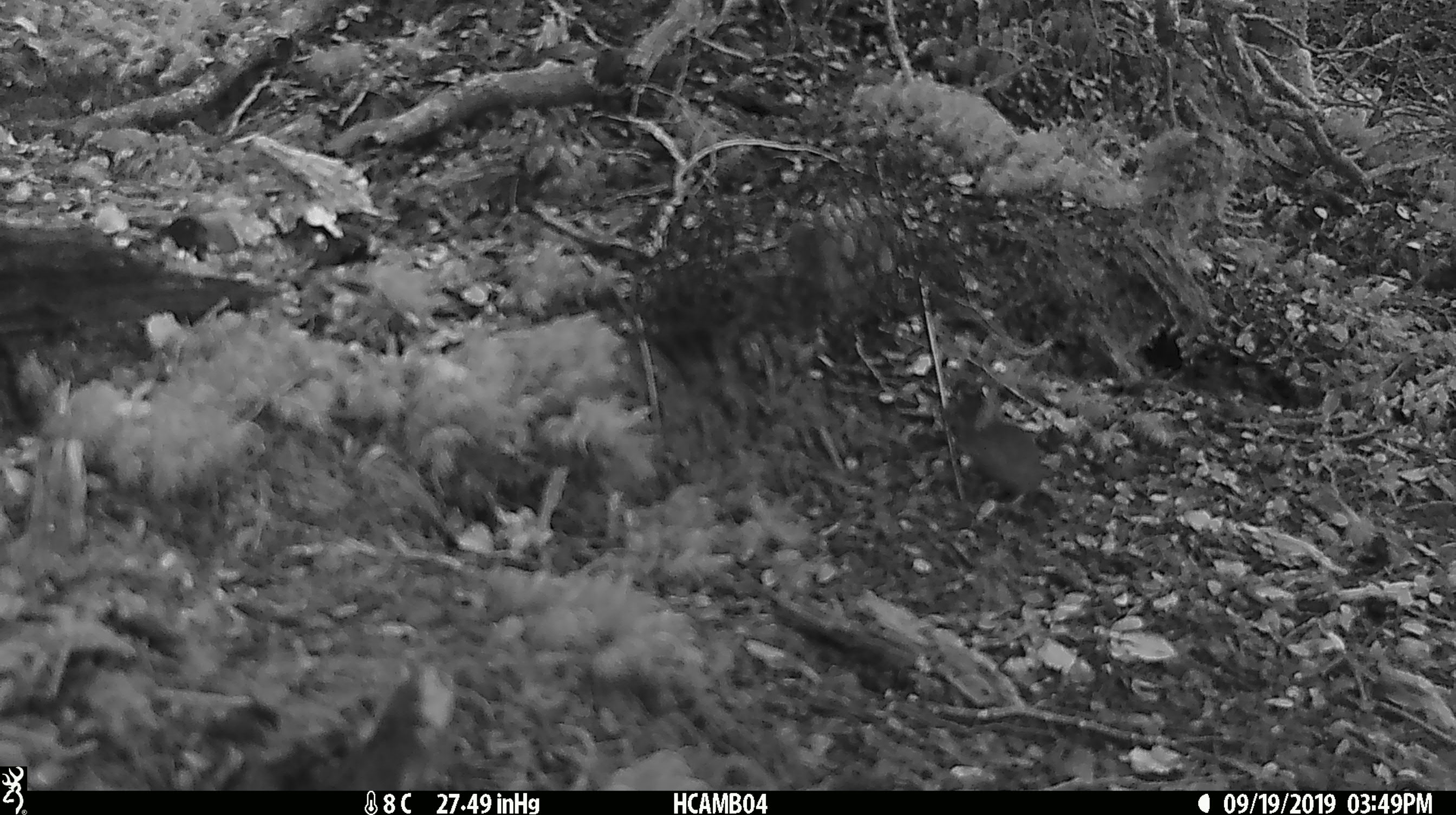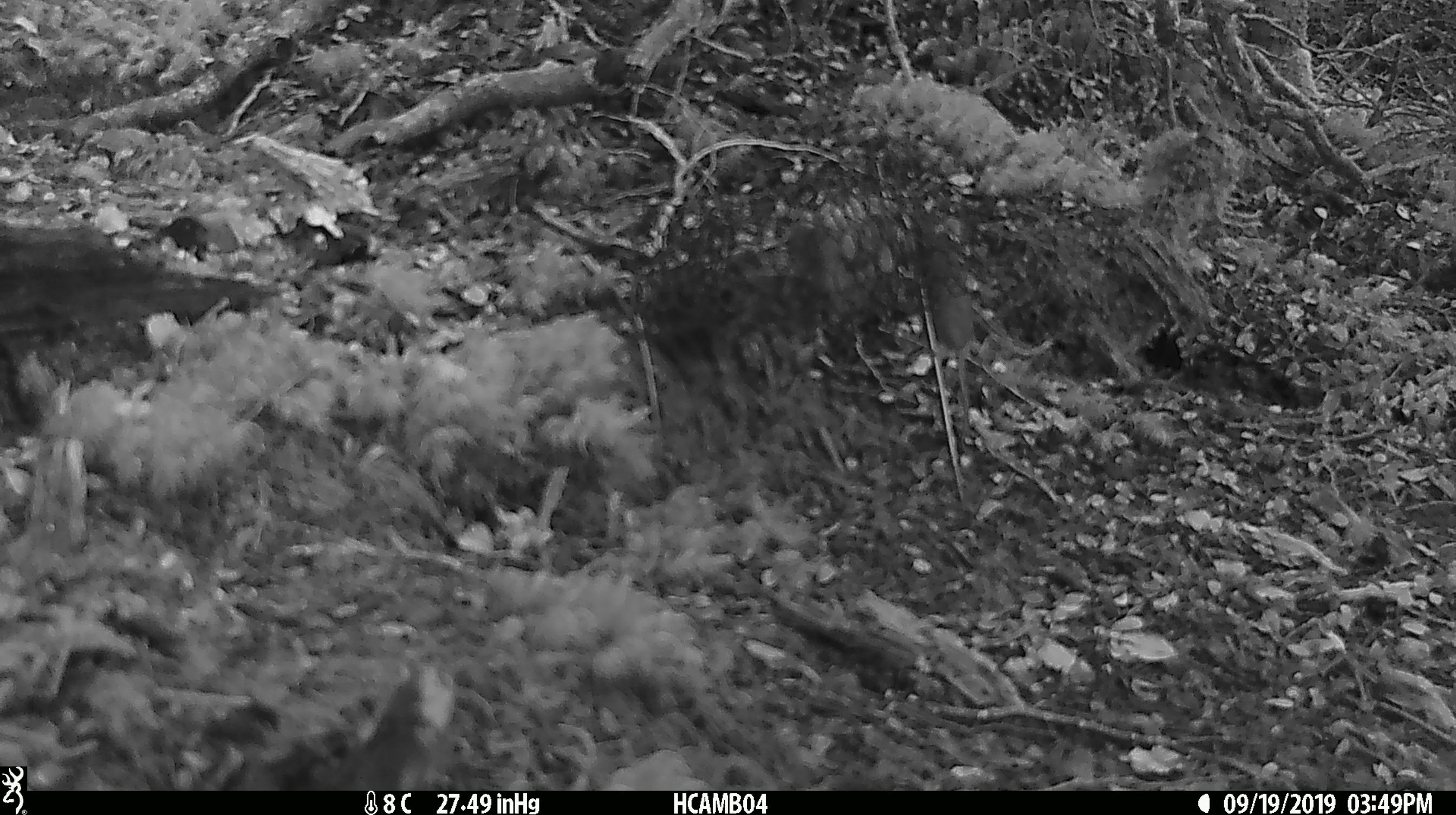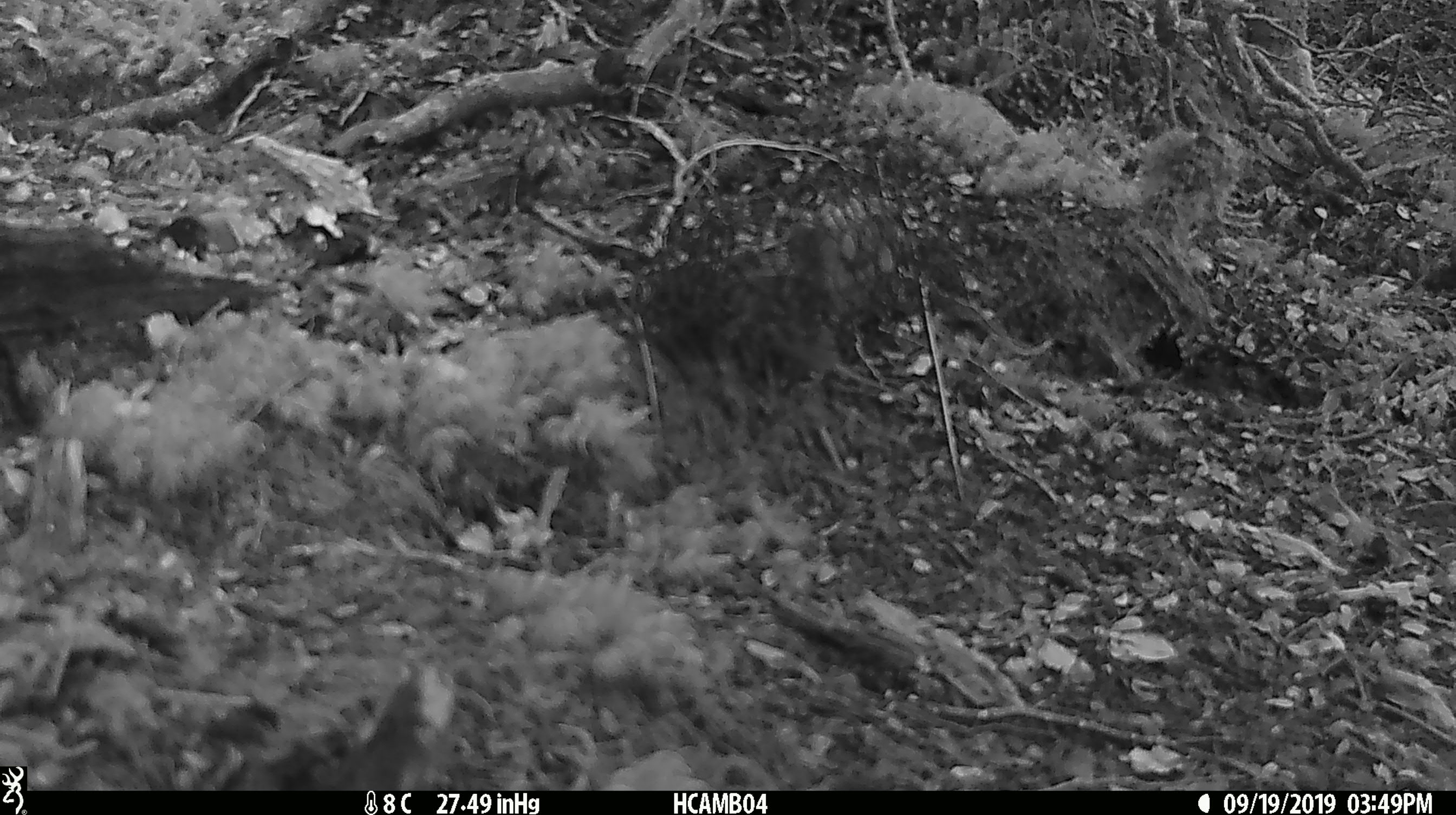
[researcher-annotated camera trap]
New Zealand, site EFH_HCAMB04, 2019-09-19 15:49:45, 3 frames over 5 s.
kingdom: Animalia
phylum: Chordata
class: Mammalia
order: Rodentia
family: Muridae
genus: Mus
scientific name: Mus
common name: mouse